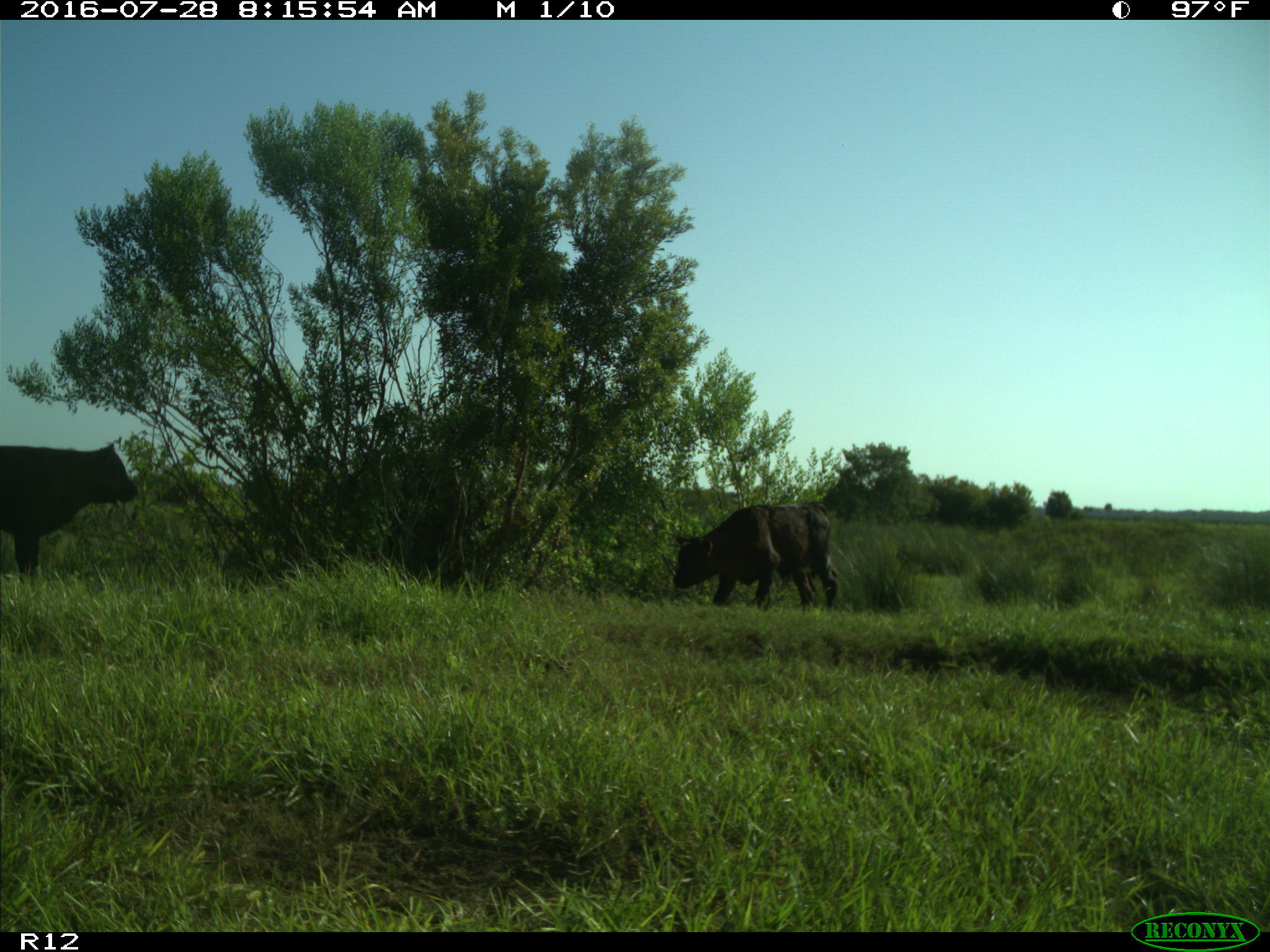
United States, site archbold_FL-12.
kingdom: Animalia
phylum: Chordata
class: Mammalia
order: Artiodactyla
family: Bovidae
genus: Bos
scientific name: Bos taurus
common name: domestic cow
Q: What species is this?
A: Bos taurus (domestic cow).